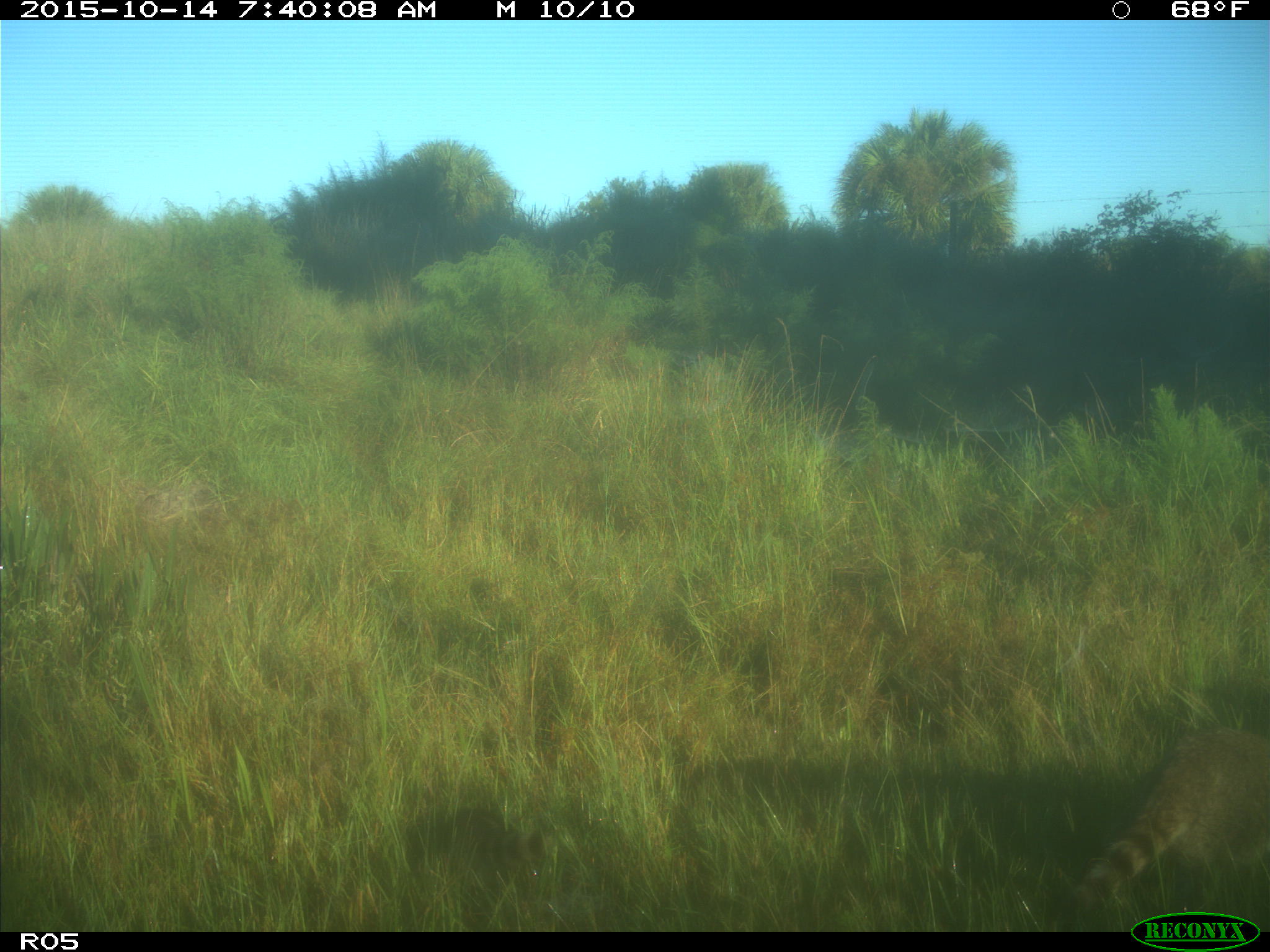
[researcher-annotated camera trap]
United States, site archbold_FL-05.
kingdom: Animalia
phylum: Chordata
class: Mammalia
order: Carnivora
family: Procyonidae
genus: Procyon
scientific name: Procyon lotor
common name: common raccoon